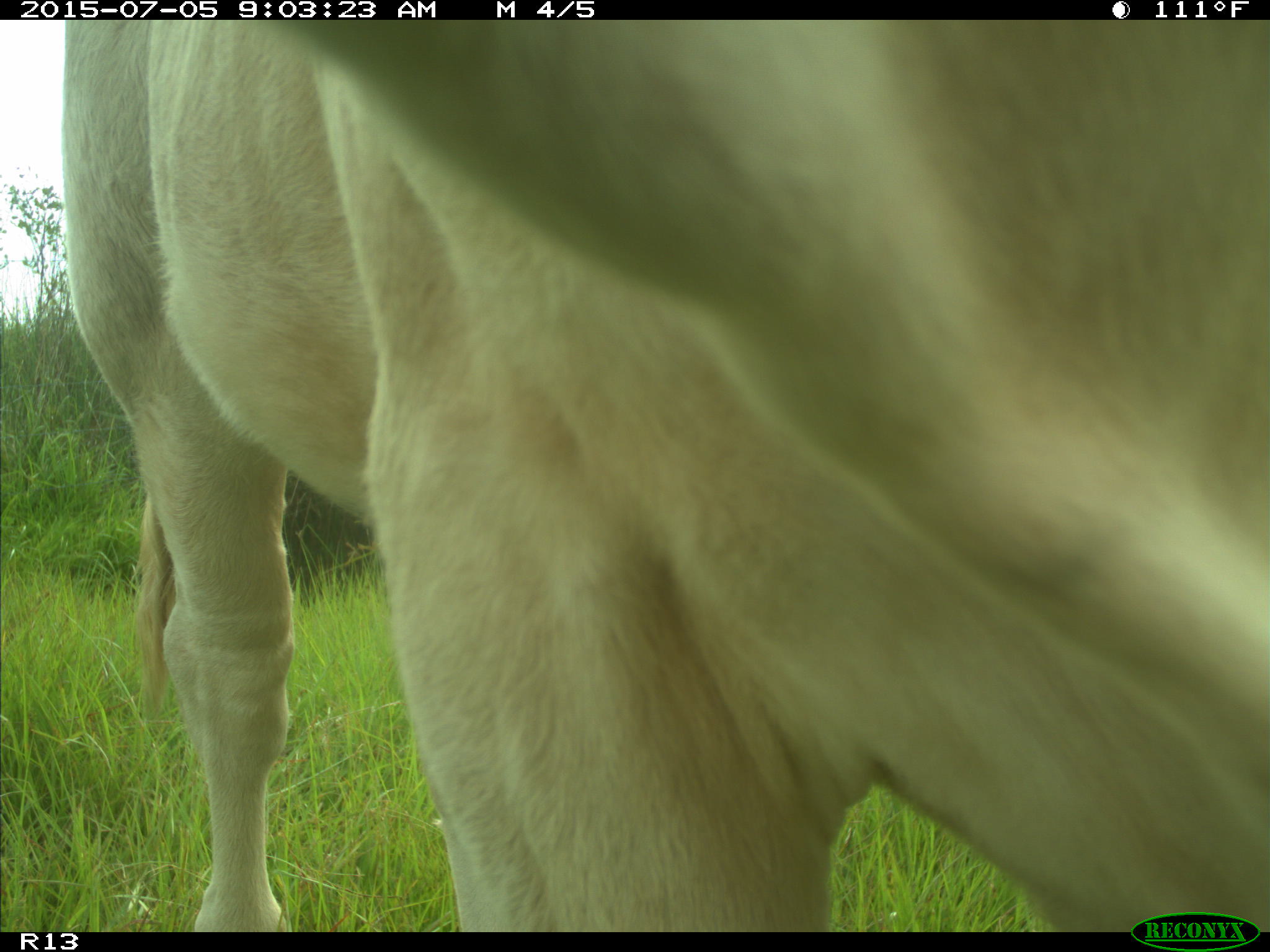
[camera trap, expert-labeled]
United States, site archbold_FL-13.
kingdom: Animalia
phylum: Chordata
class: Mammalia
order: Artiodactyla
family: Bovidae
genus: Bos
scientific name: Bos taurus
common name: domestic cow